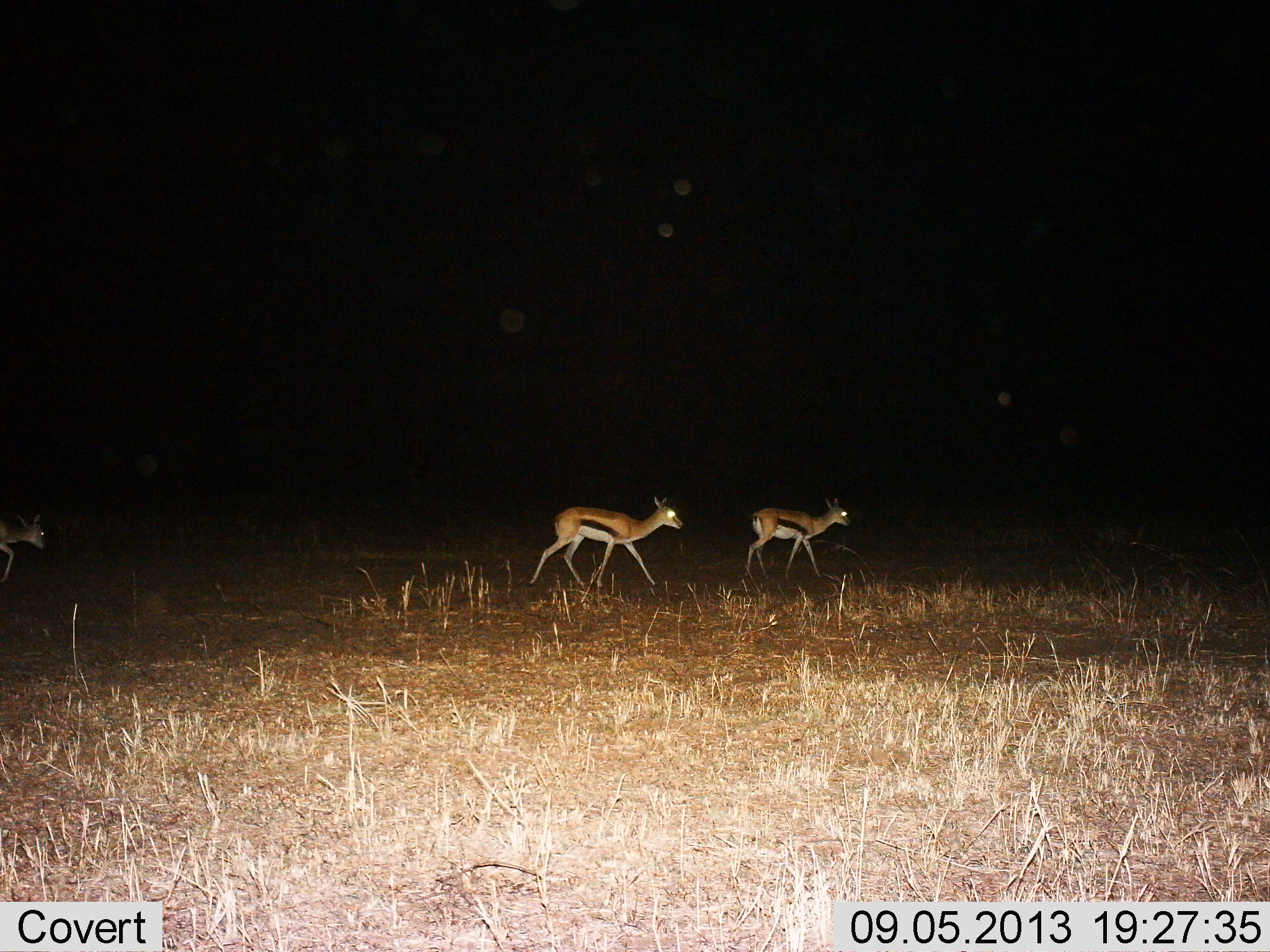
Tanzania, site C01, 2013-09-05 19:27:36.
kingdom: Animalia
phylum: Chordata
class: Mammalia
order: Artiodactyla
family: Bovidae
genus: Eudorcas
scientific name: Eudorcas thomsonii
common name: thomson's gazelle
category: gazellethomsons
Gazellethomsons (thomson's gazelle) (Eudorcas thomsonii), count 3. Behavior (volunteer vote fractions): standing 0%, resting 0%, moving 100%, interacting 0%. Young present (vote fraction): 0%. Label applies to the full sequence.